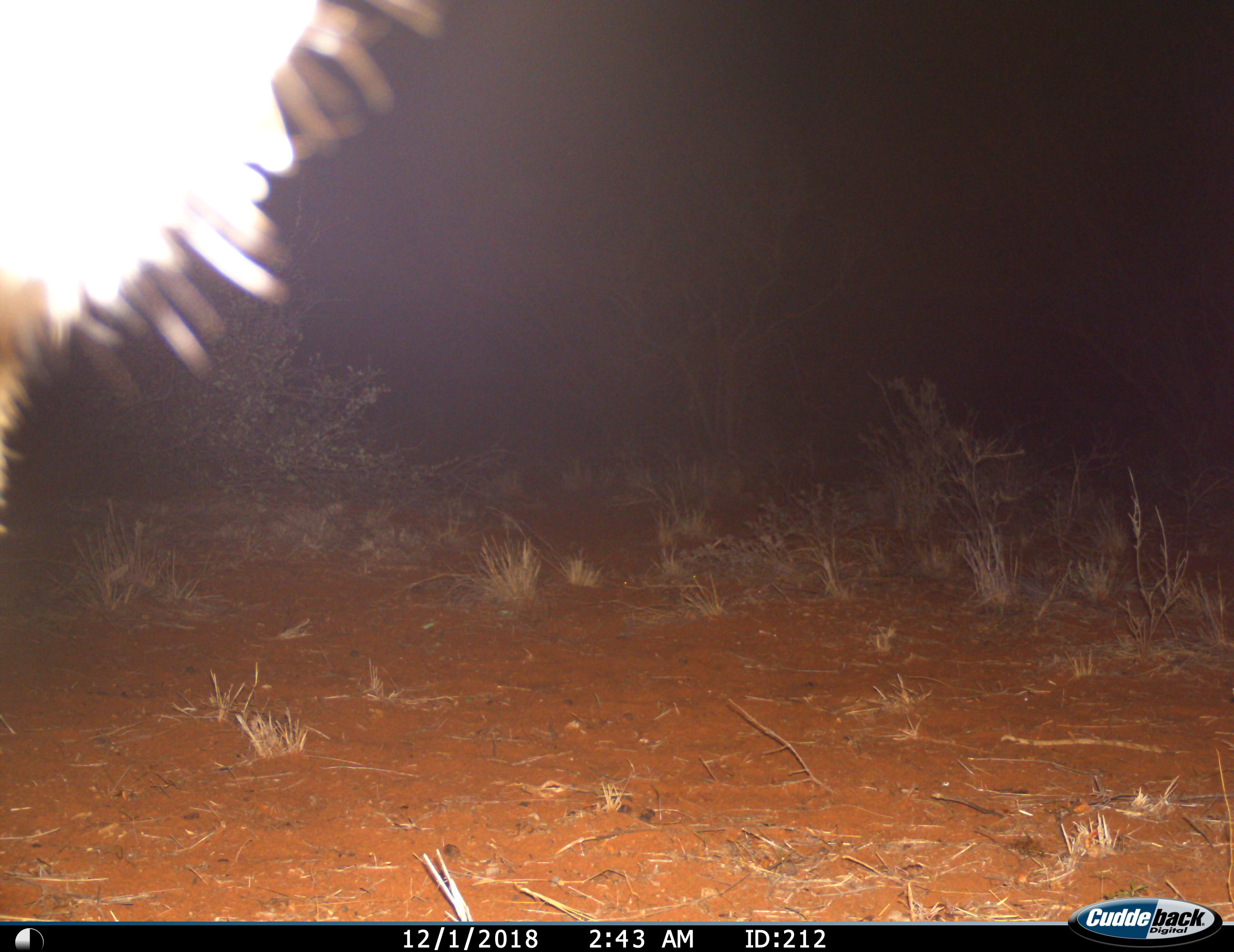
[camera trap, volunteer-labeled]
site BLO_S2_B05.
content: unidentified animal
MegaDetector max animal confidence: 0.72